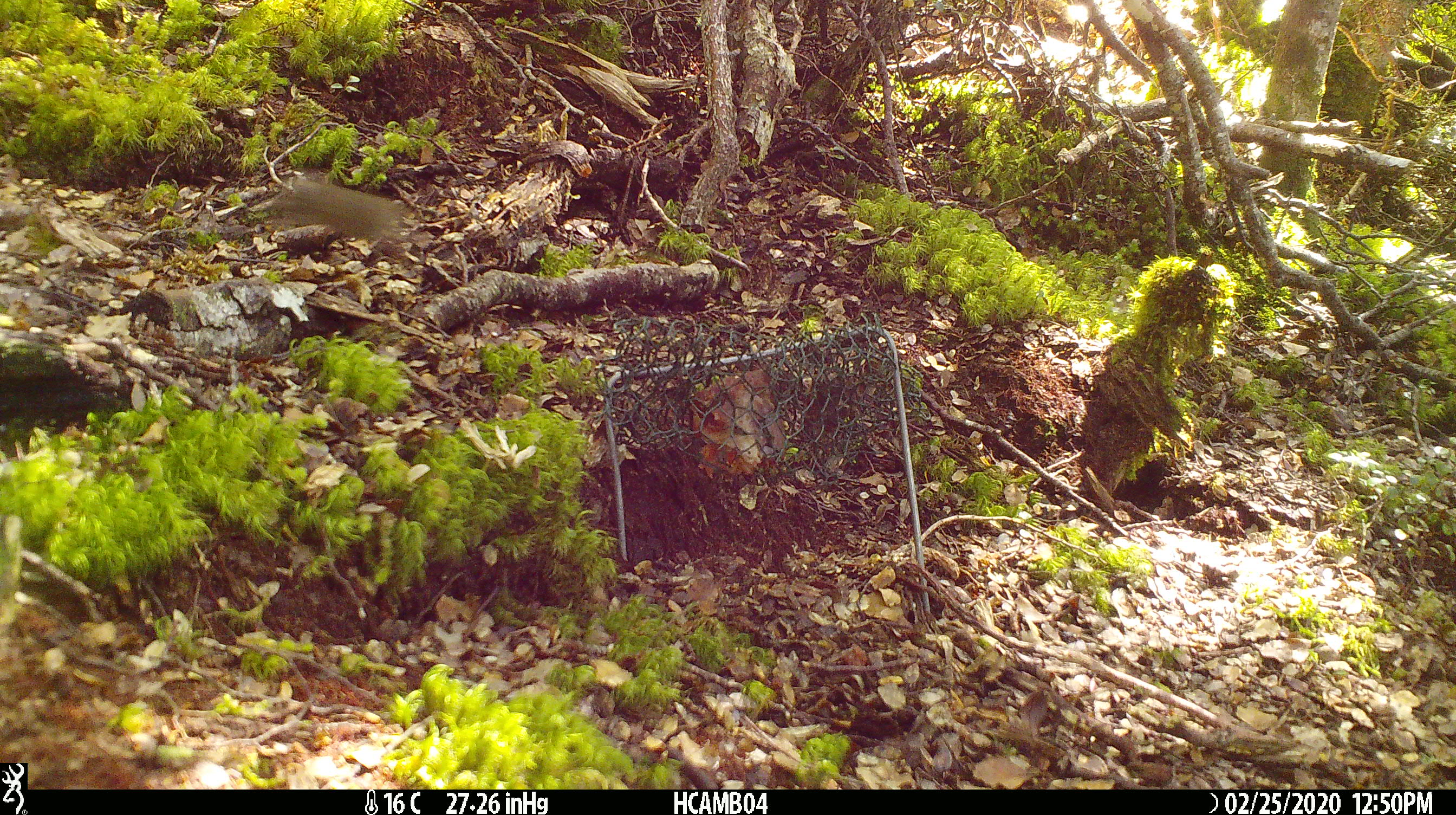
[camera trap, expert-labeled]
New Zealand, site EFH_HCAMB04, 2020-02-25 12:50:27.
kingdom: Animalia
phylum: Chordata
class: Mammalia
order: Rodentia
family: Muridae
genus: Mus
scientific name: Mus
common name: mouse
Mouse (Mus).